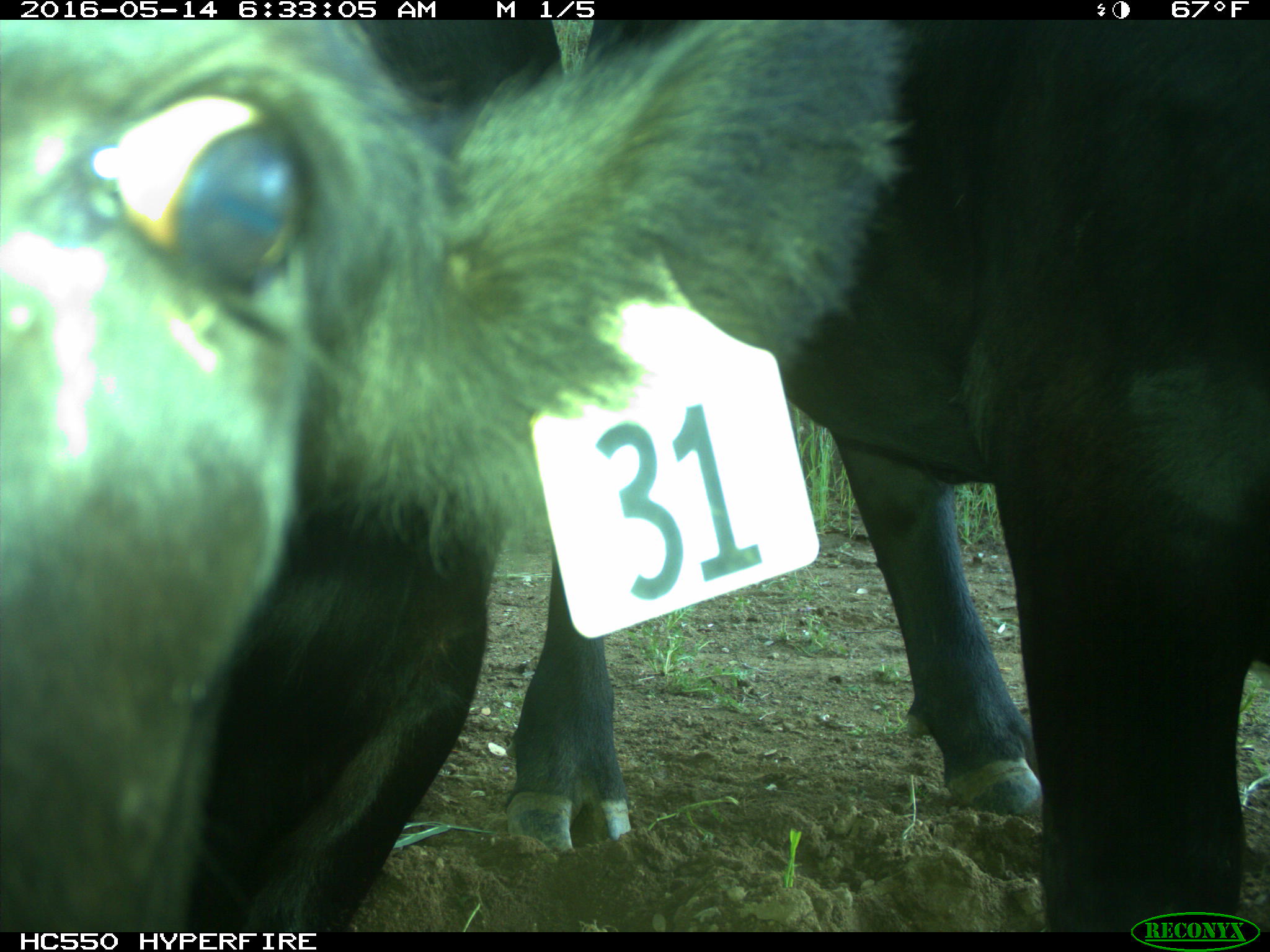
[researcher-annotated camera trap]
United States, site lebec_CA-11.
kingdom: Animalia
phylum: Chordata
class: Mammalia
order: Artiodactyla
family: Bovidae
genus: Bos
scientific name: Bos taurus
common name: domestic cow